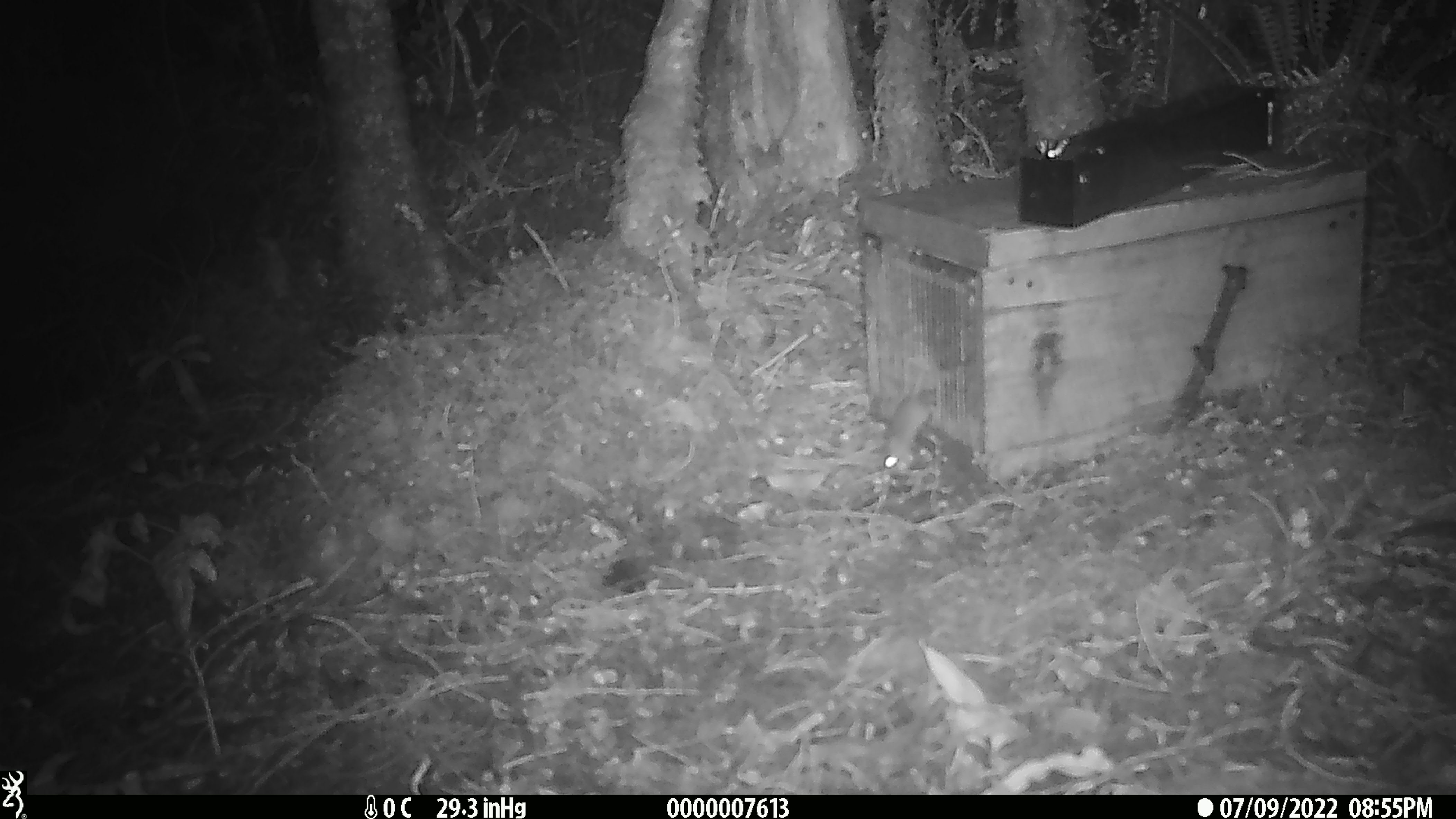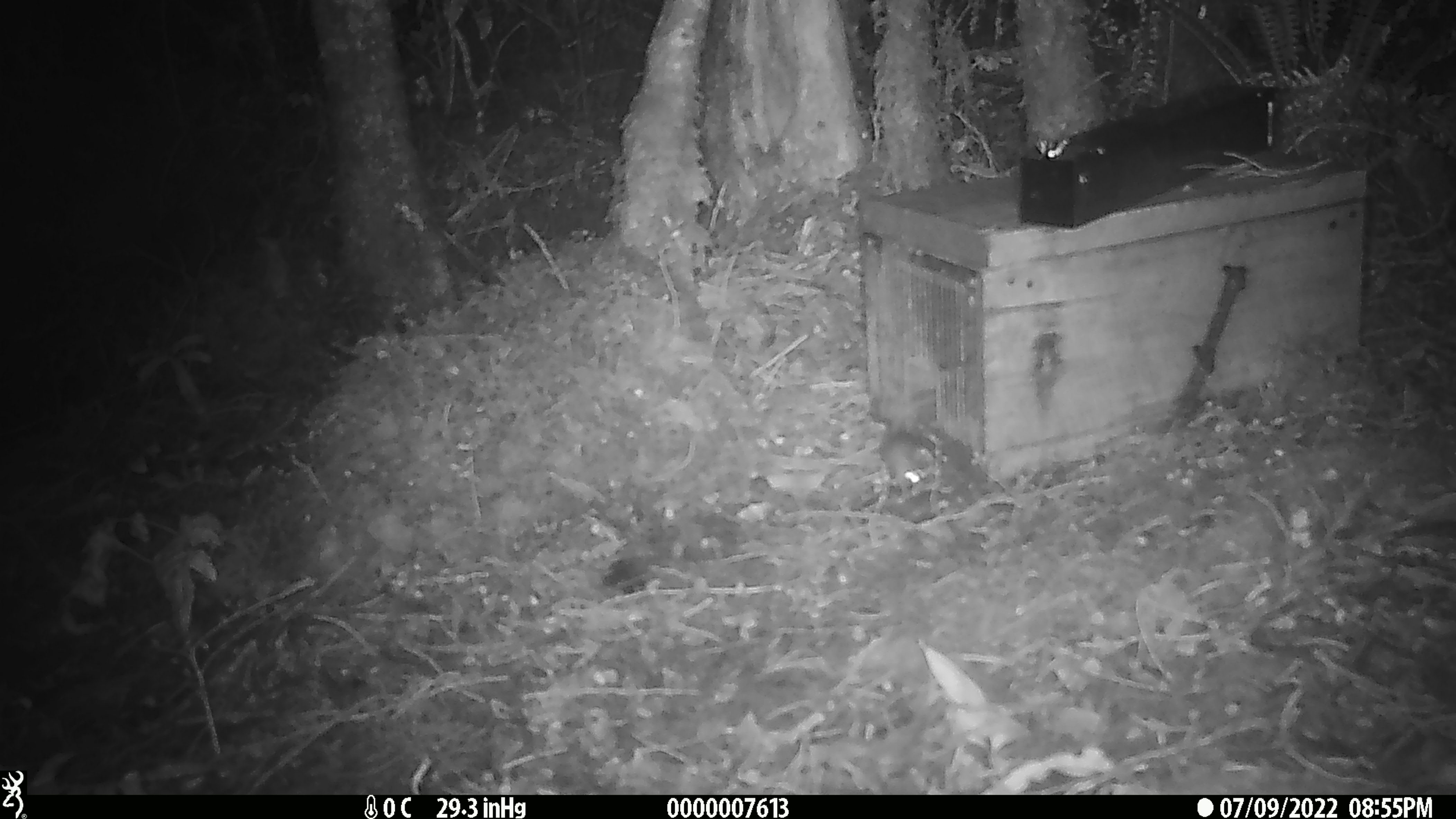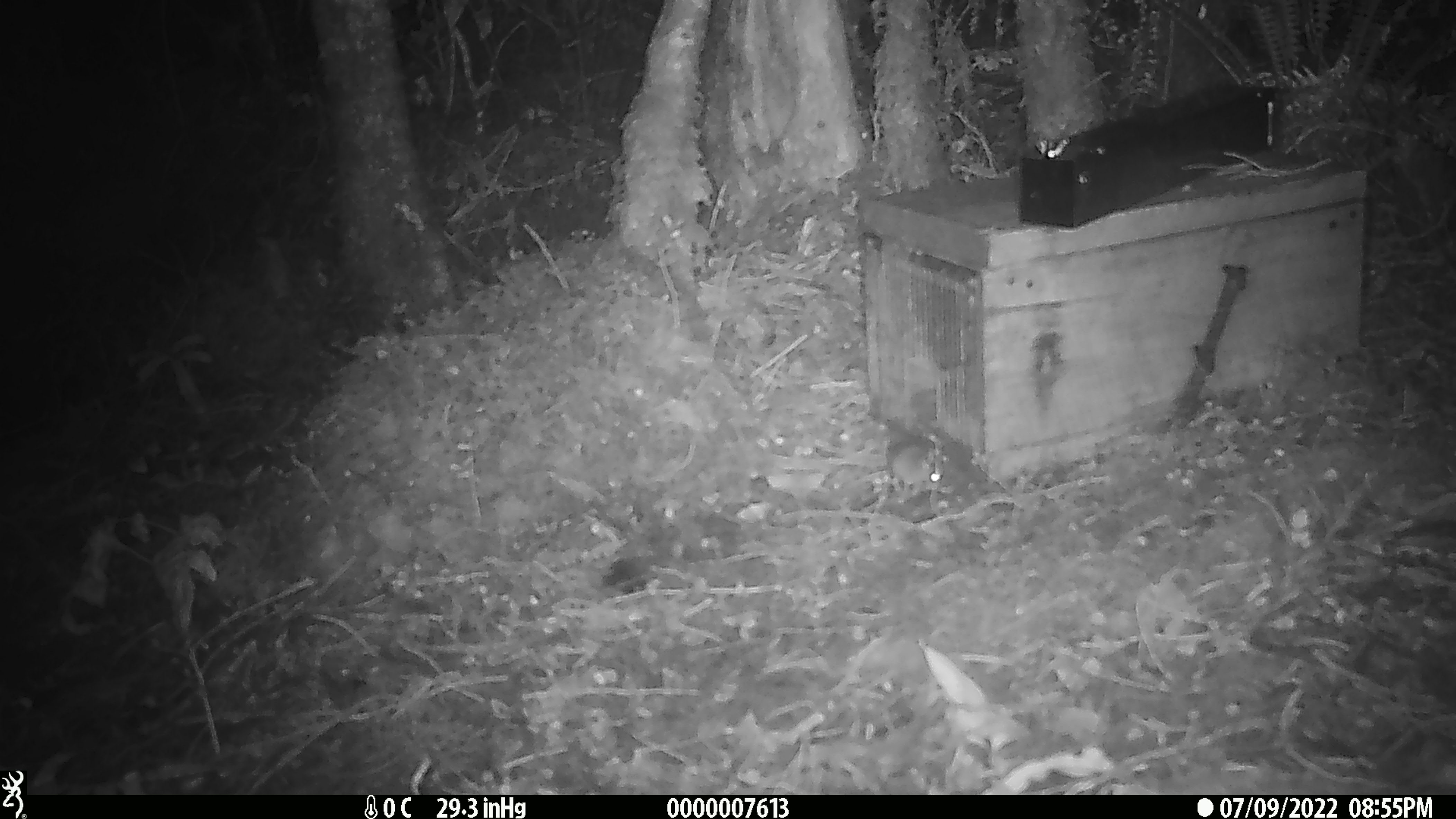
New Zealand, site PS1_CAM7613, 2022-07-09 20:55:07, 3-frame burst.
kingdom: Animalia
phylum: Chordata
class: Mammalia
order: Rodentia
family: Muridae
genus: Mus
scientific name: Mus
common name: mouse